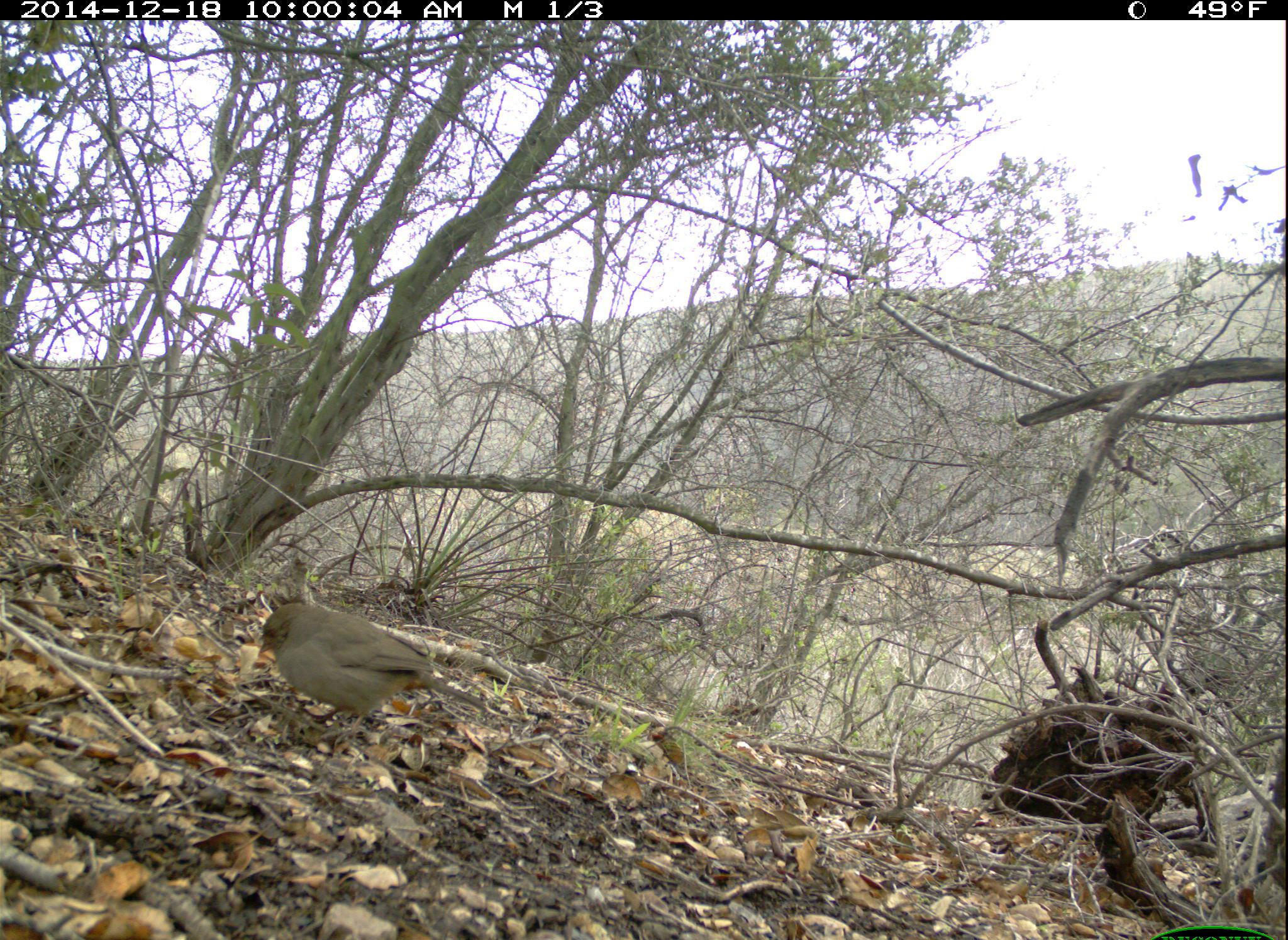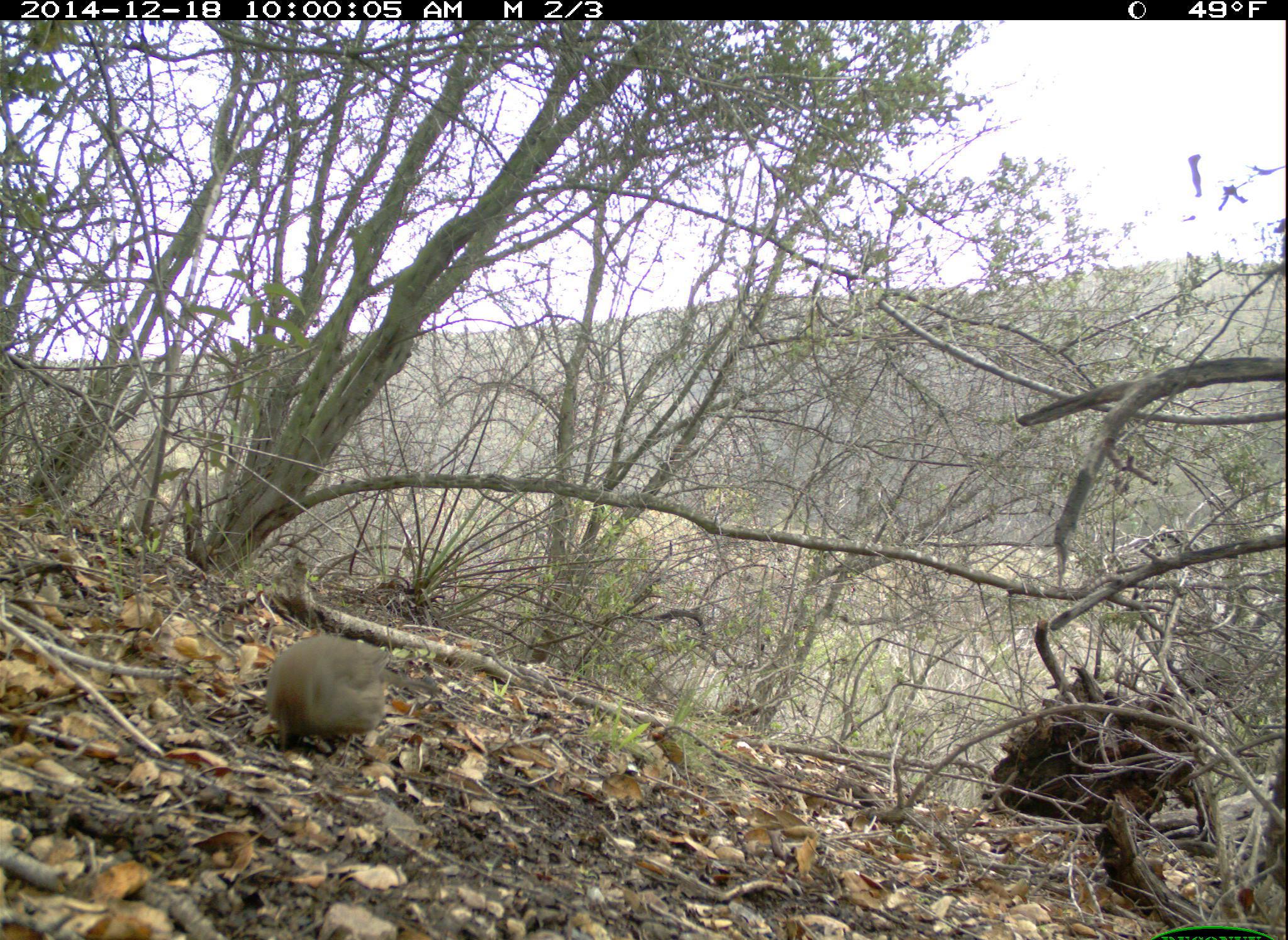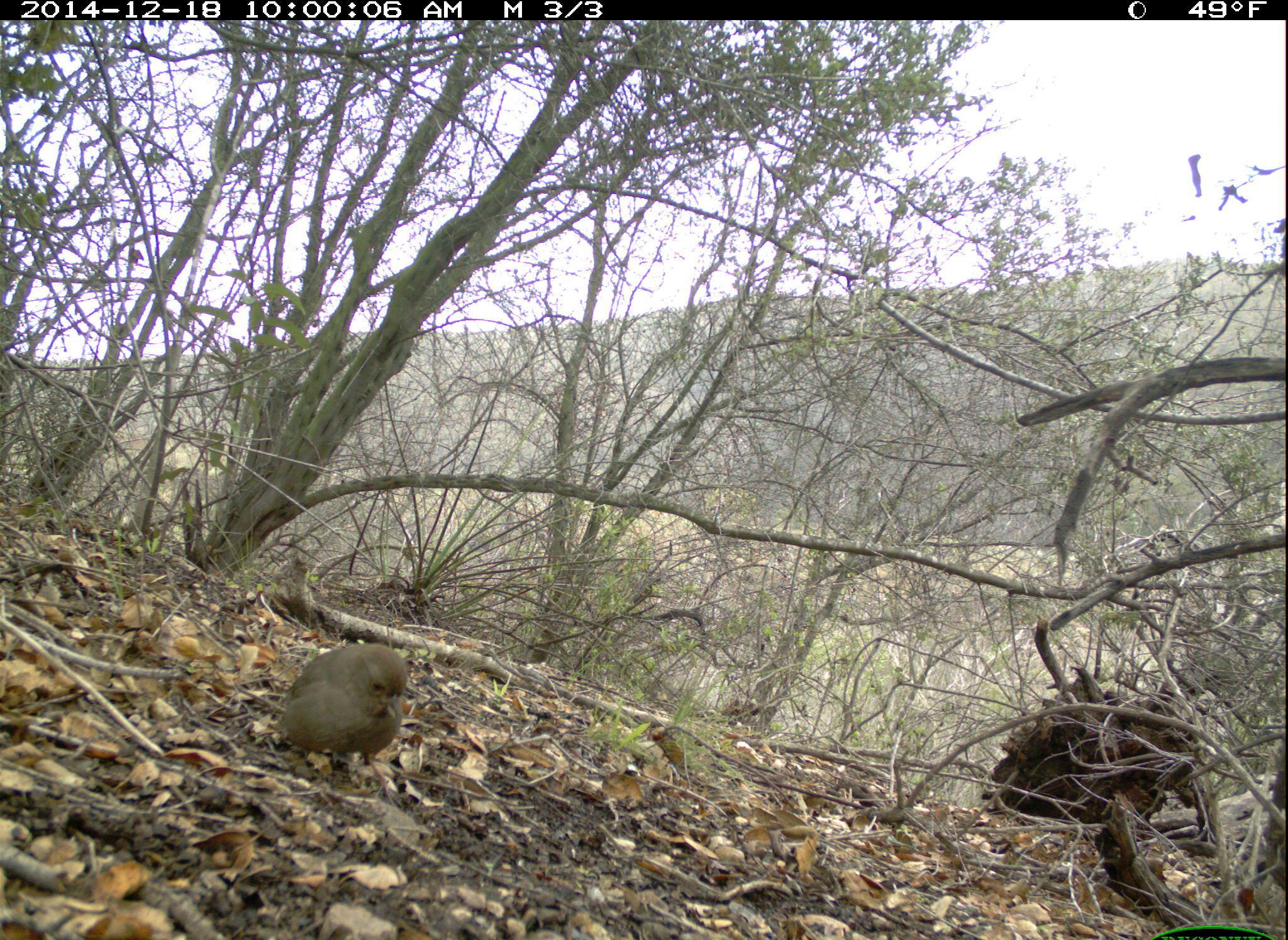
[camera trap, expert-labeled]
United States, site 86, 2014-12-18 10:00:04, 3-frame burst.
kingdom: Animalia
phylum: Chordata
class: Aves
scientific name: Aves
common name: bird